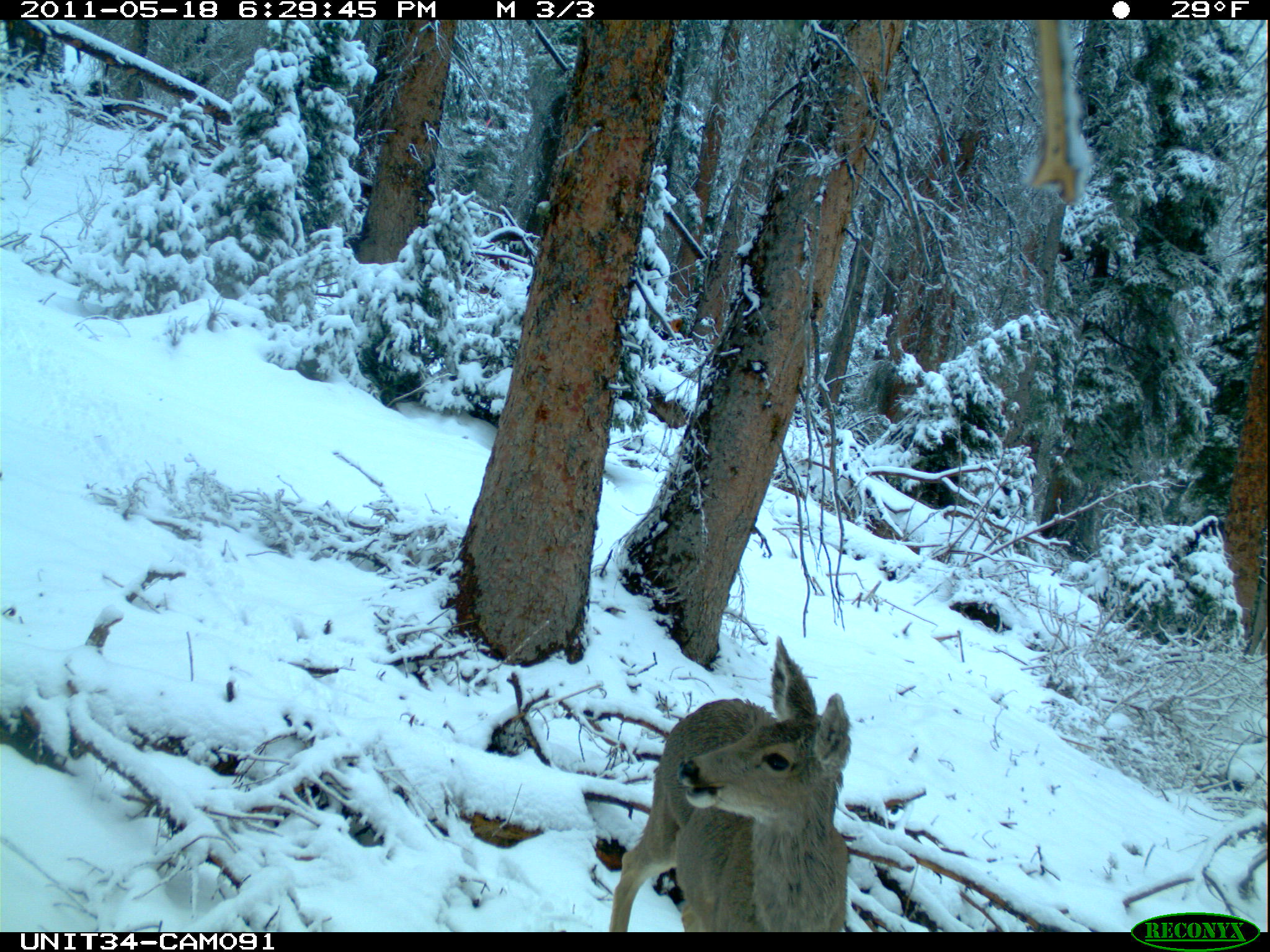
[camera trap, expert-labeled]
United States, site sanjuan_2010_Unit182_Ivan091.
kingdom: Animalia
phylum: Chordata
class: Mammalia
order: Artiodactyla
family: Cervidae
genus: Odocoileus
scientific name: Odocoileus hemionus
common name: mule deer